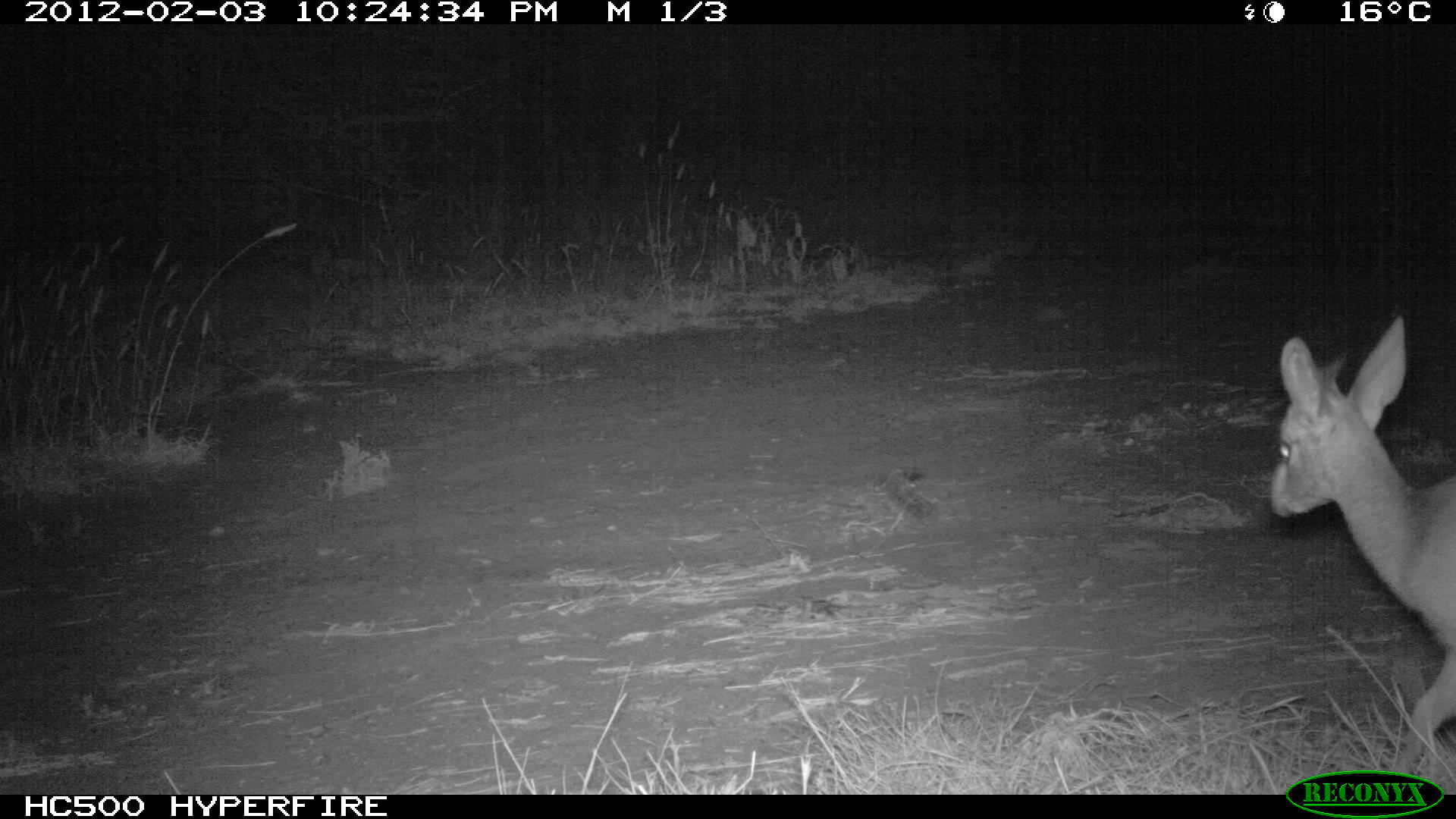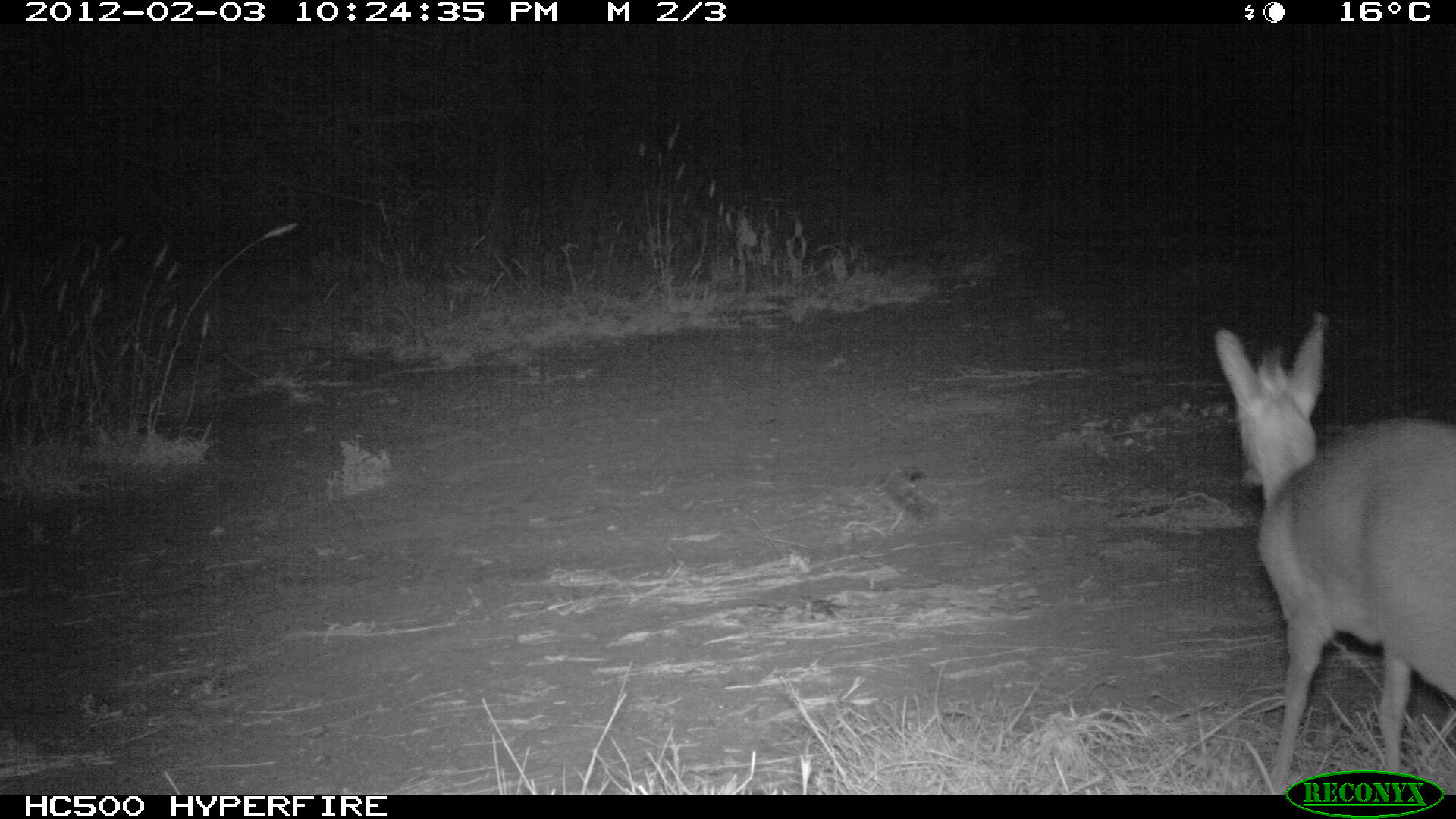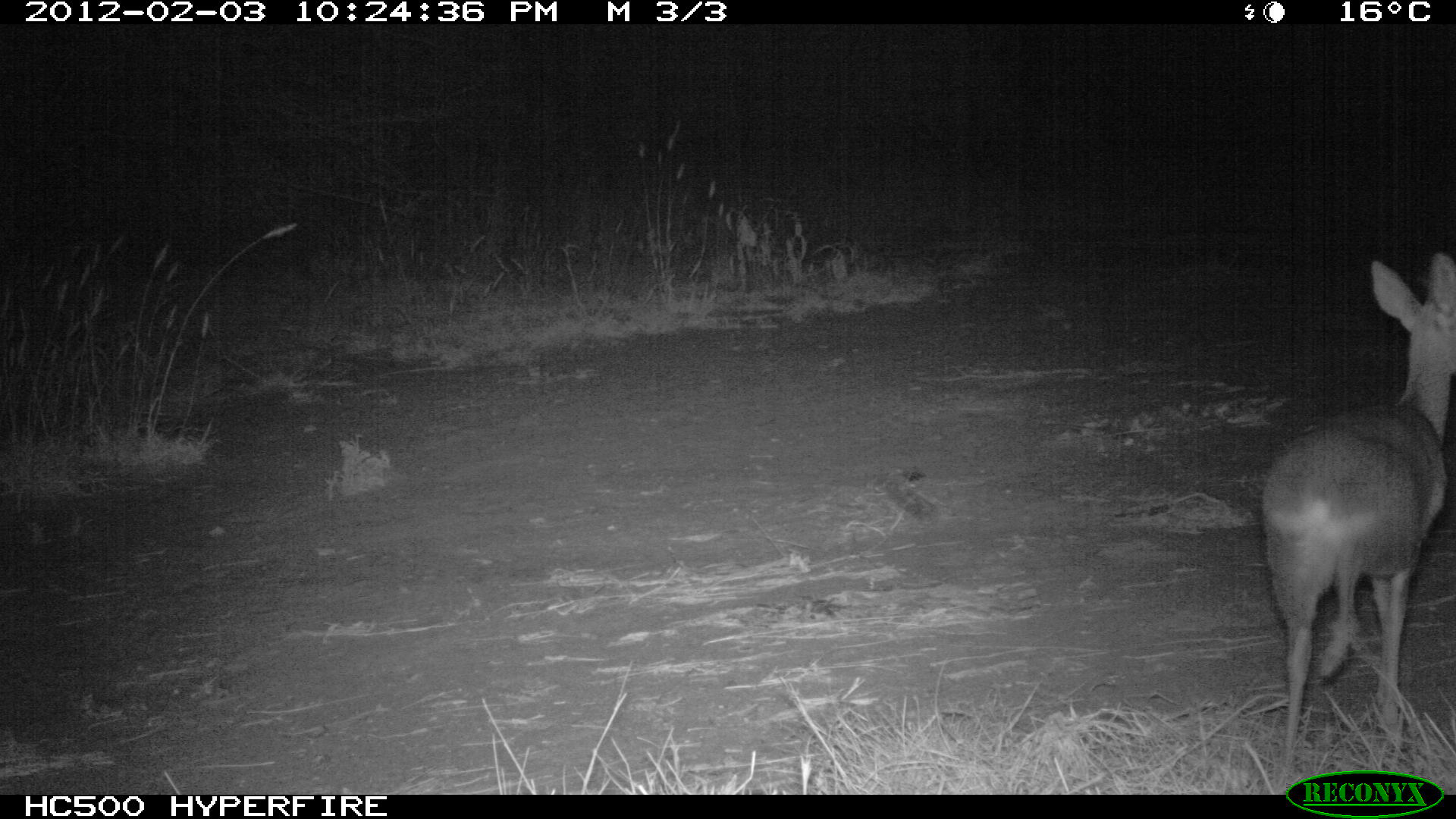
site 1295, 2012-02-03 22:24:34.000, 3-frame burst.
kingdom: Animalia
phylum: Chordata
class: Mammalia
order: Artiodactyla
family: Bovidae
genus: Madoqua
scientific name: Madoqua guentheri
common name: günther's dik-dik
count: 1